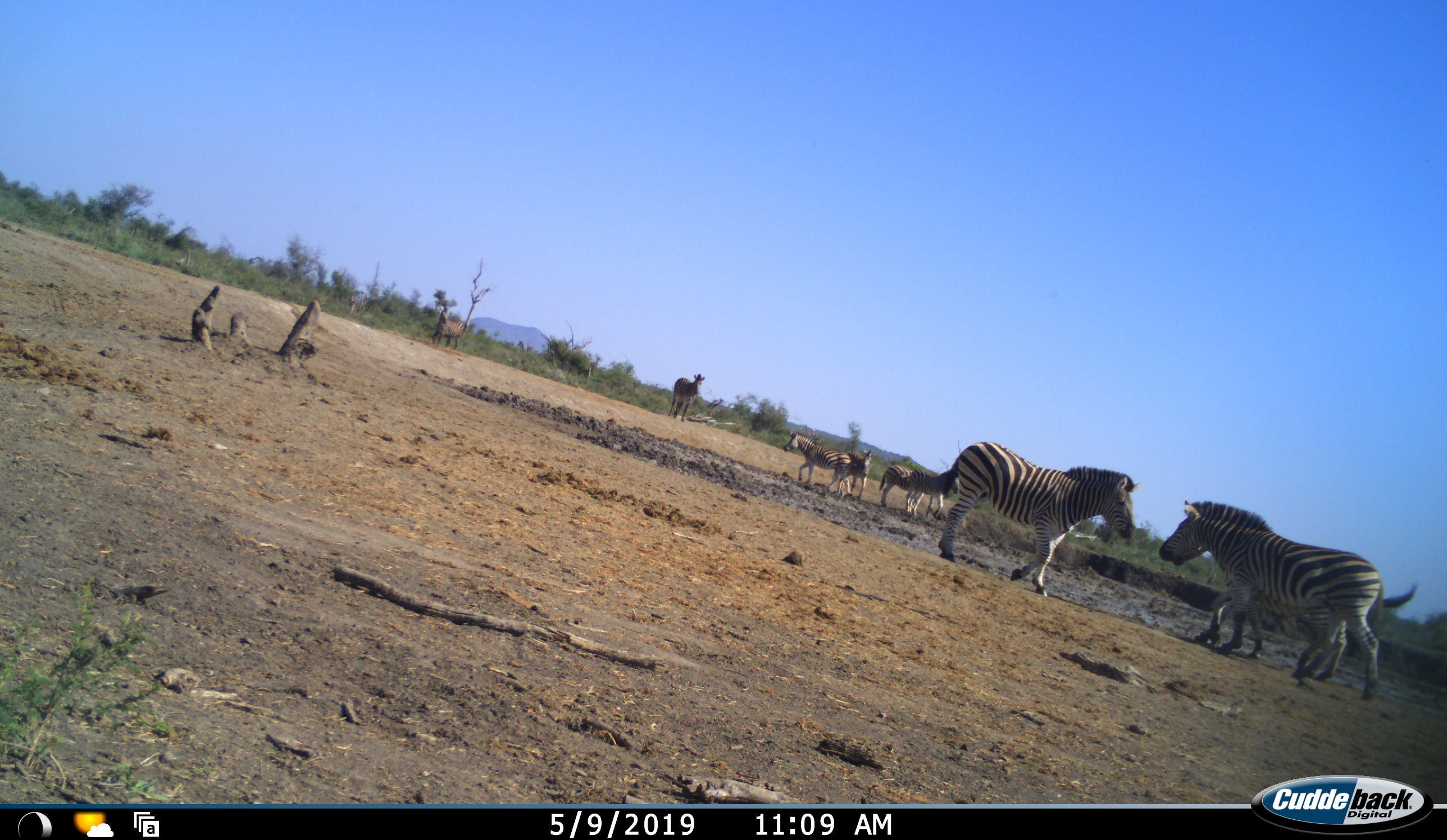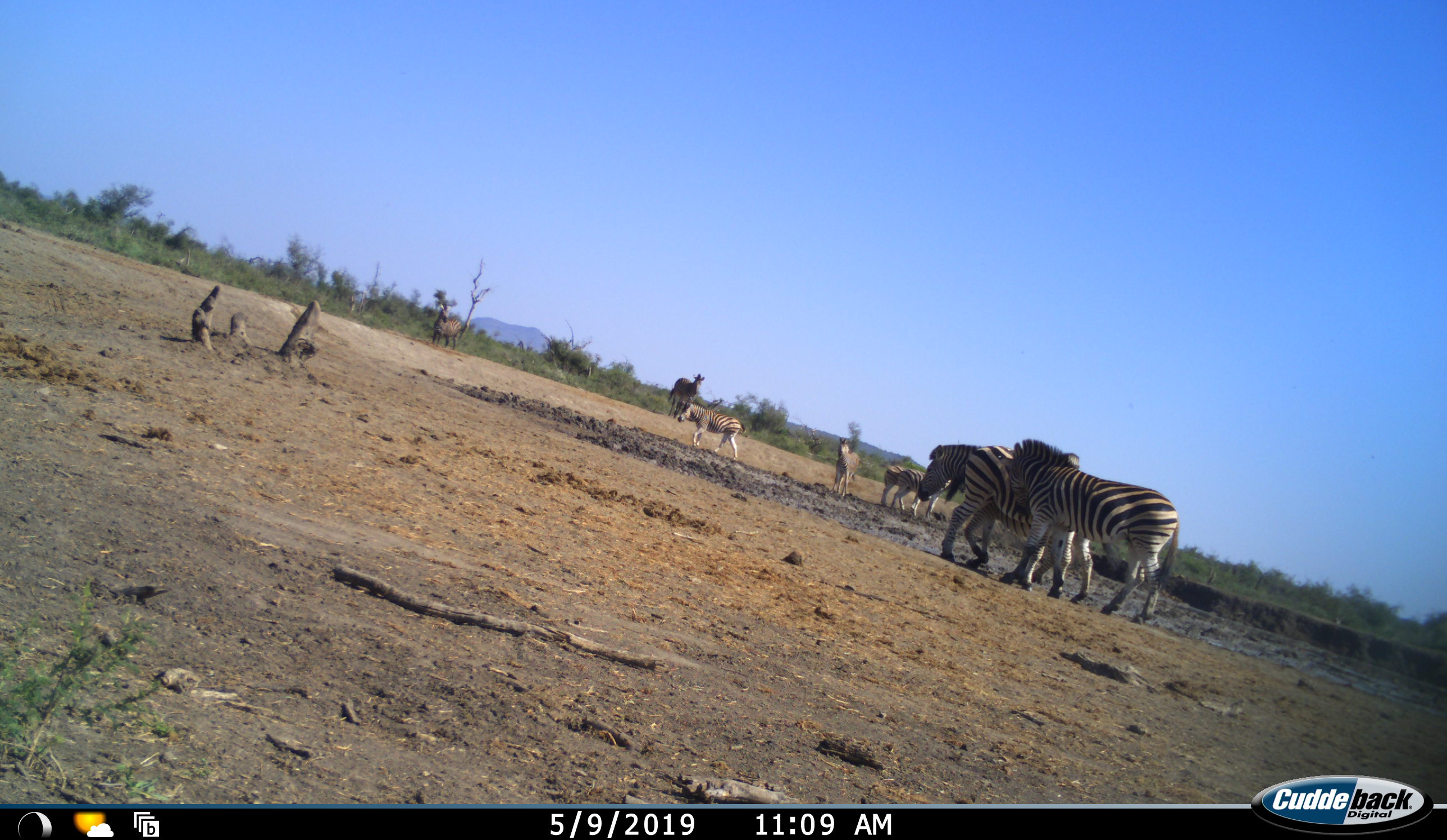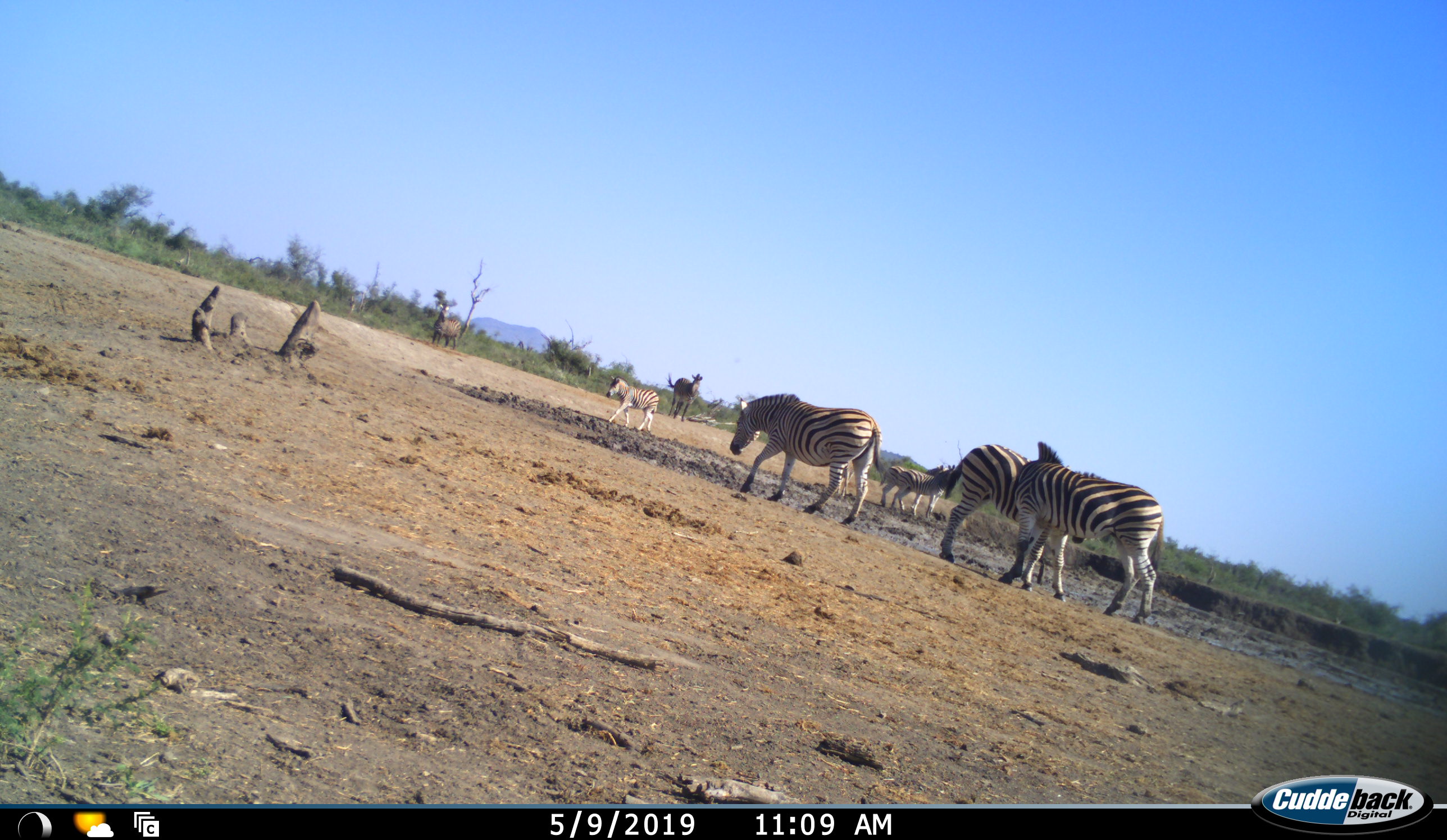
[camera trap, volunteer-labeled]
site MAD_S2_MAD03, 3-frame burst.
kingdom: Animalia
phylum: Chordata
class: Mammalia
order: Perissodactyla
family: Equidae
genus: Equus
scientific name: Equus quagga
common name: plains zebra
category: zebraplains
Zebraplains (plains zebra) (Equus quagga), count 8. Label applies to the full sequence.